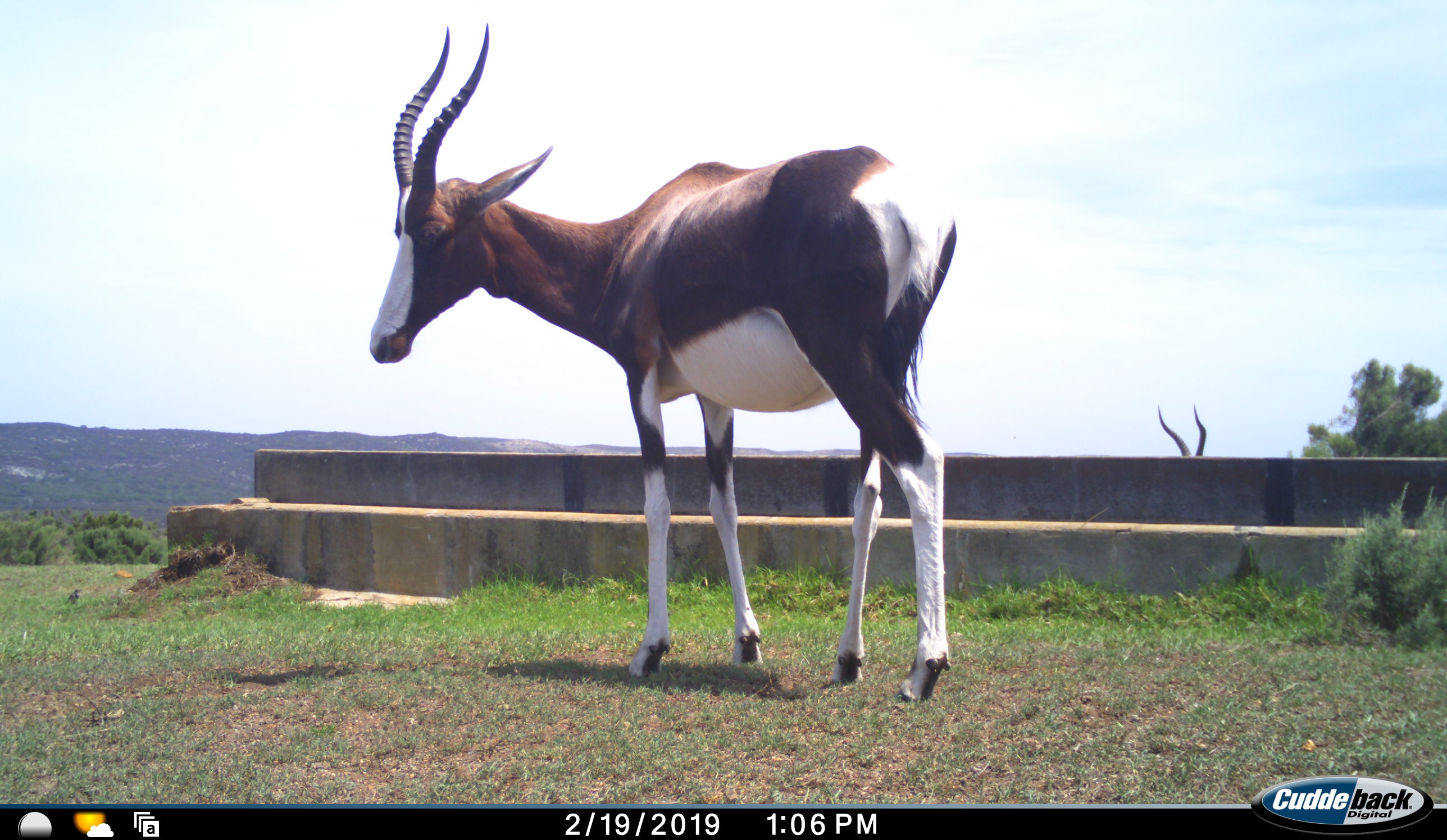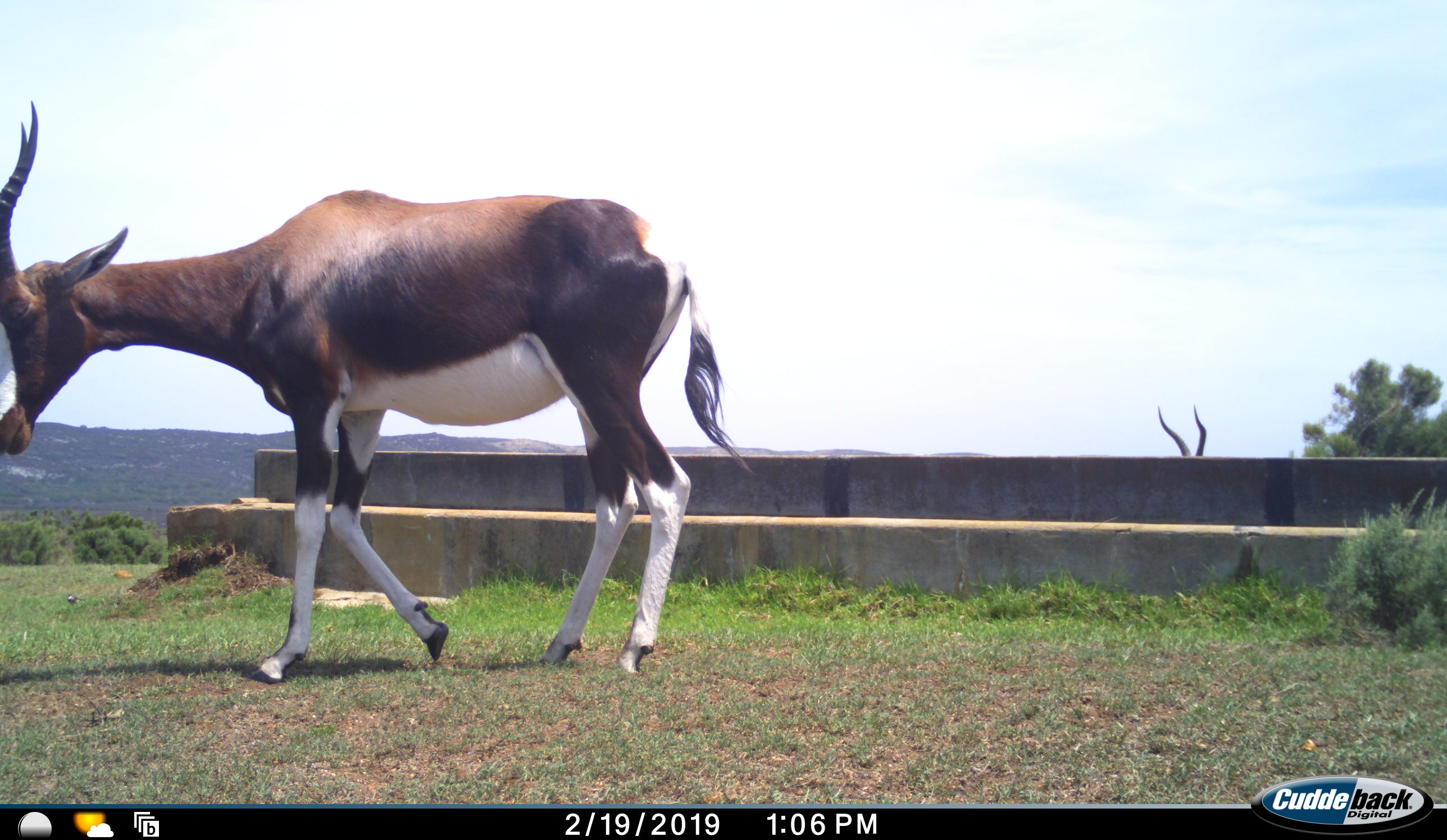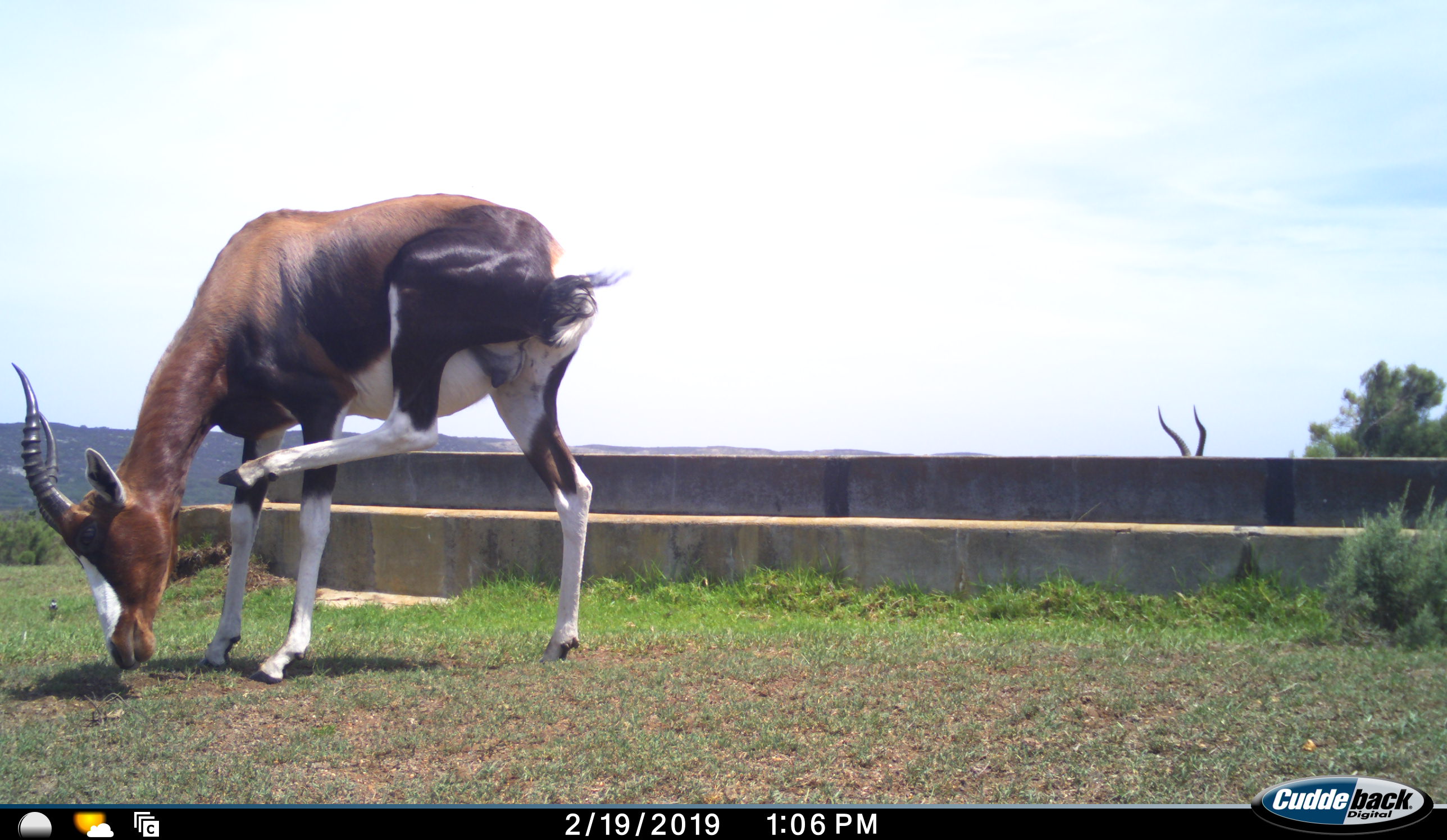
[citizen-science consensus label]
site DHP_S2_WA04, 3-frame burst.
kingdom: Animalia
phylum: Chordata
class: Mammalia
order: Artiodactyla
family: Bovidae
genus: Damaliscus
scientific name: Damaliscus pygargus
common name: bontebok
Bontebok (Damaliscus pygargus), count 2. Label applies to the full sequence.